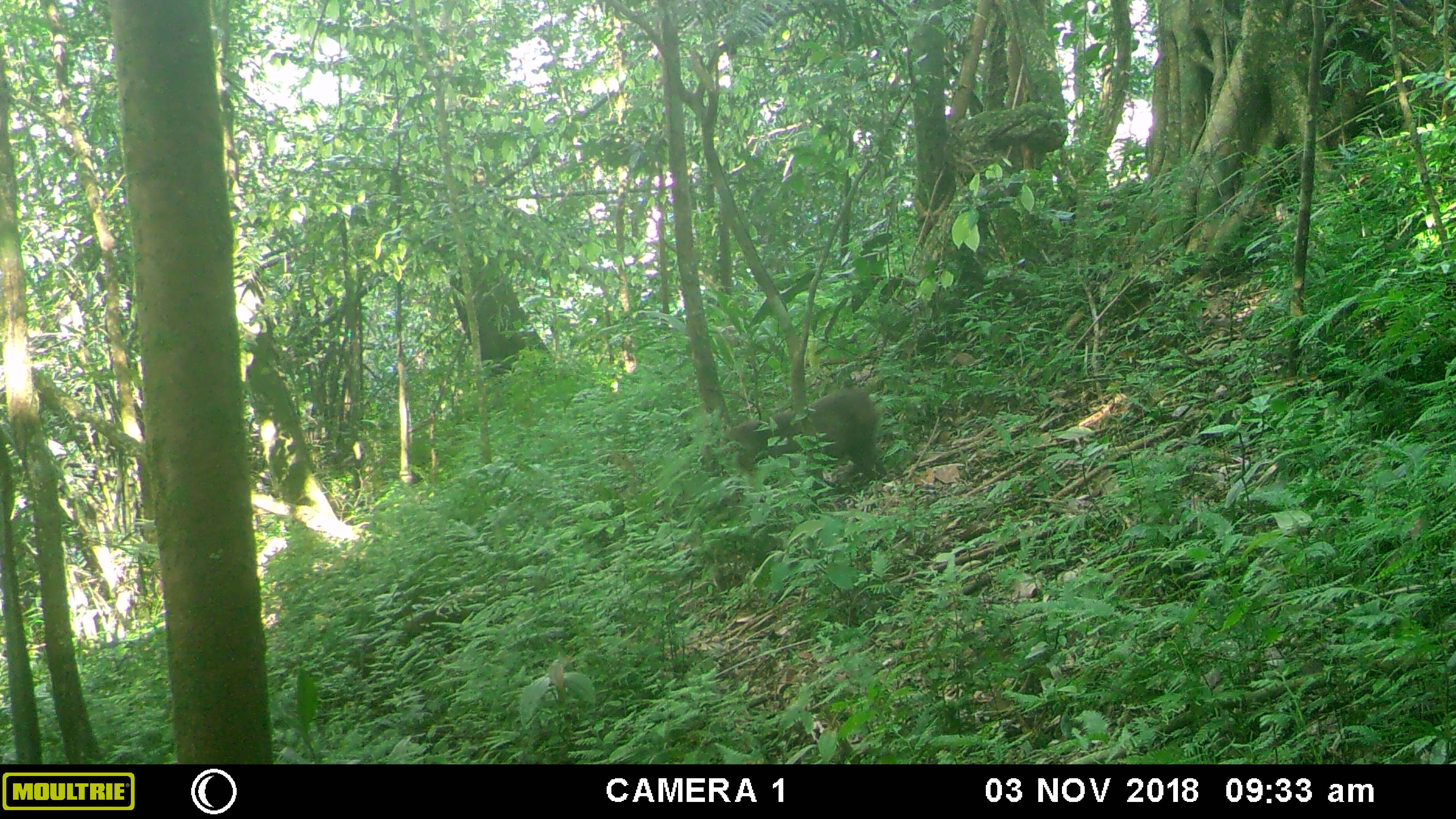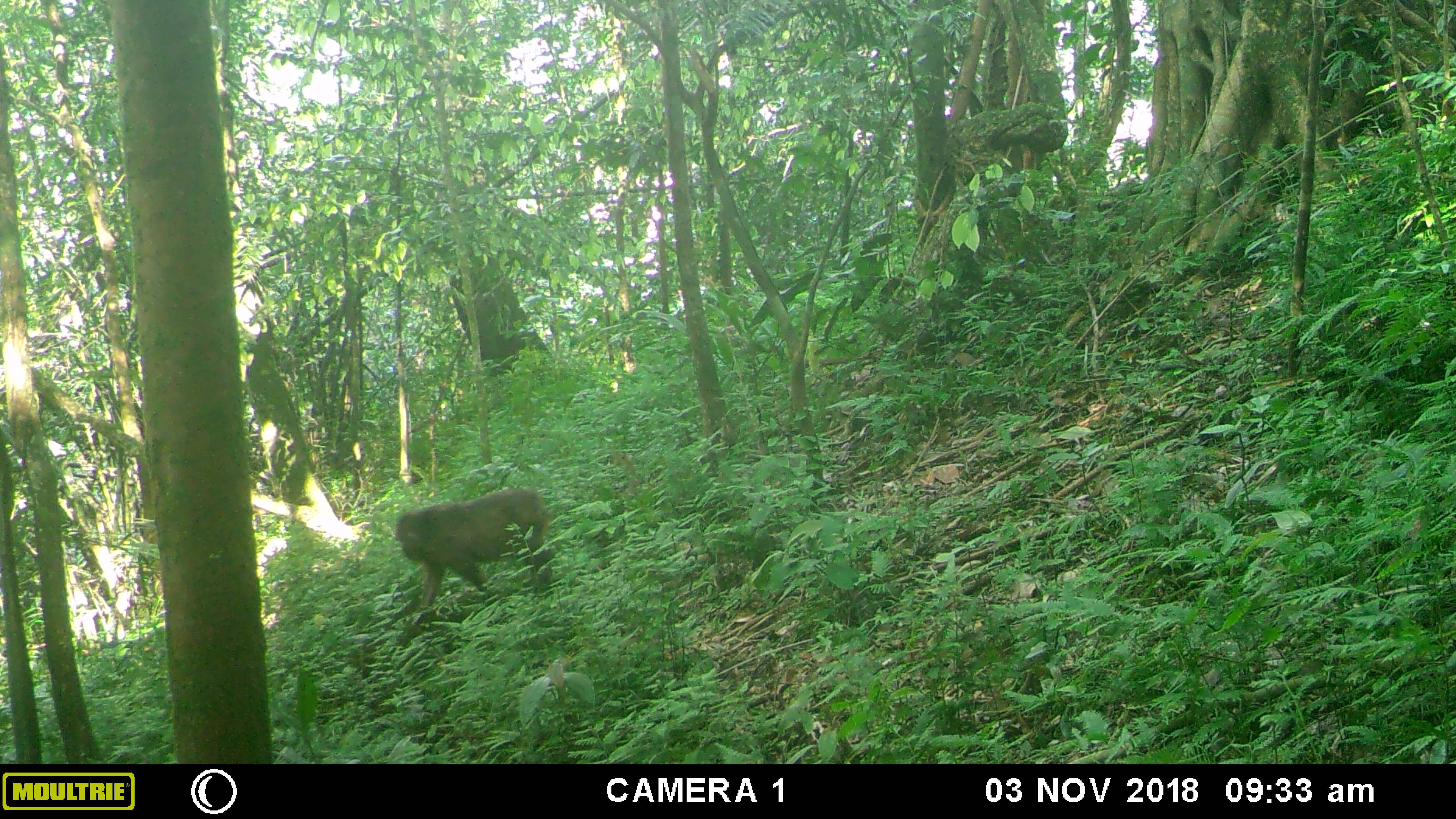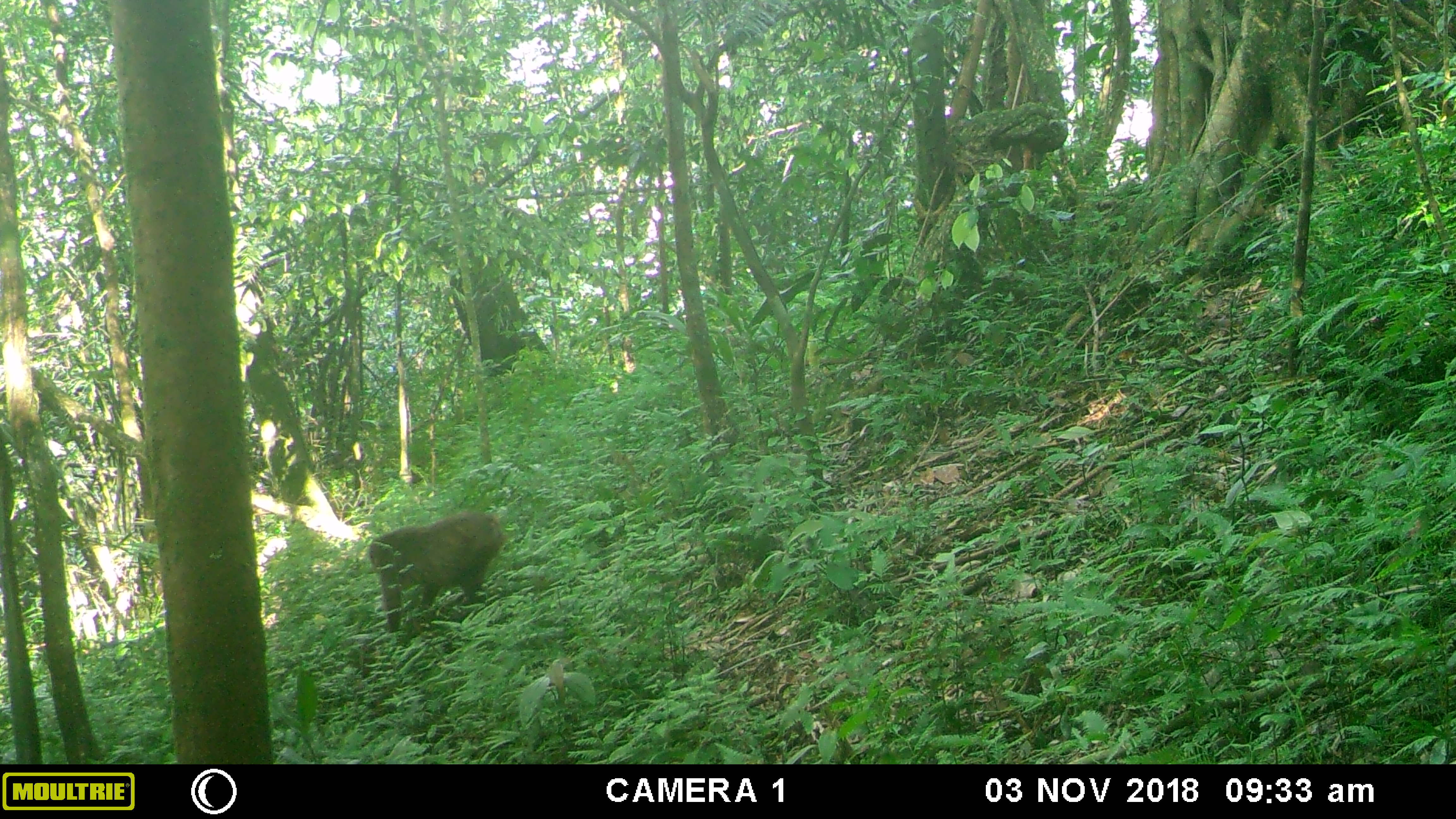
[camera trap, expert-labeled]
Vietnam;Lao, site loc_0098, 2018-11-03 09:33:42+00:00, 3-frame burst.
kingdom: Animalia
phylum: Chordata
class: Mammalia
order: Primates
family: Cercopithecidae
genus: Macaca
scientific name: Macaca arctoides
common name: stump-tailed macaque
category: stump tailed macaque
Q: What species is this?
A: Stump tailed macaque (stump-tailed macaque) (Macaca arctoides).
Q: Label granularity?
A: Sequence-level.